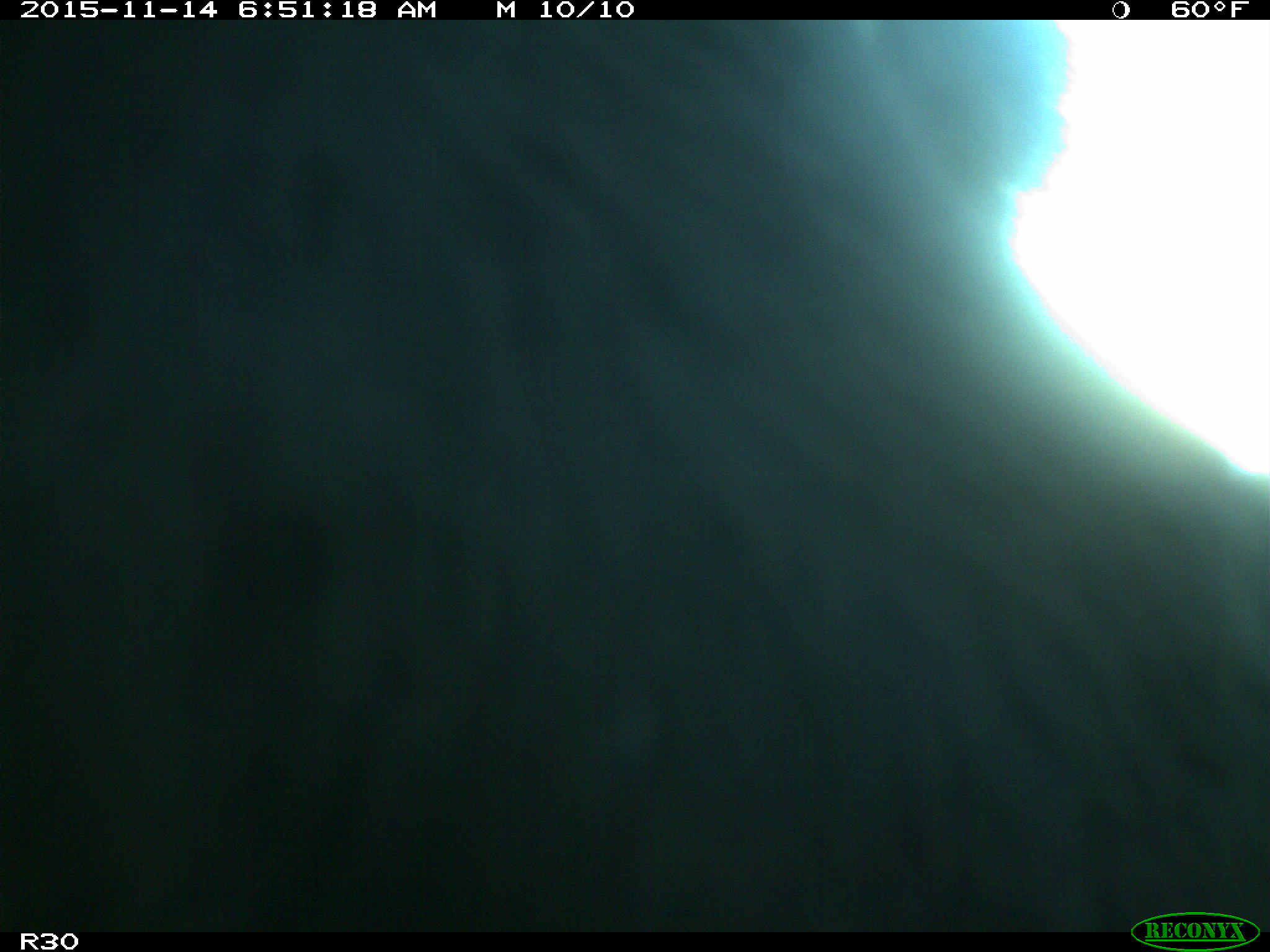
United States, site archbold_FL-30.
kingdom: Animalia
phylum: Chordata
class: Mammalia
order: Artiodactyla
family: Bovidae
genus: Bos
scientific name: Bos taurus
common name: domestic cow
Bos taurus (domestic cow).